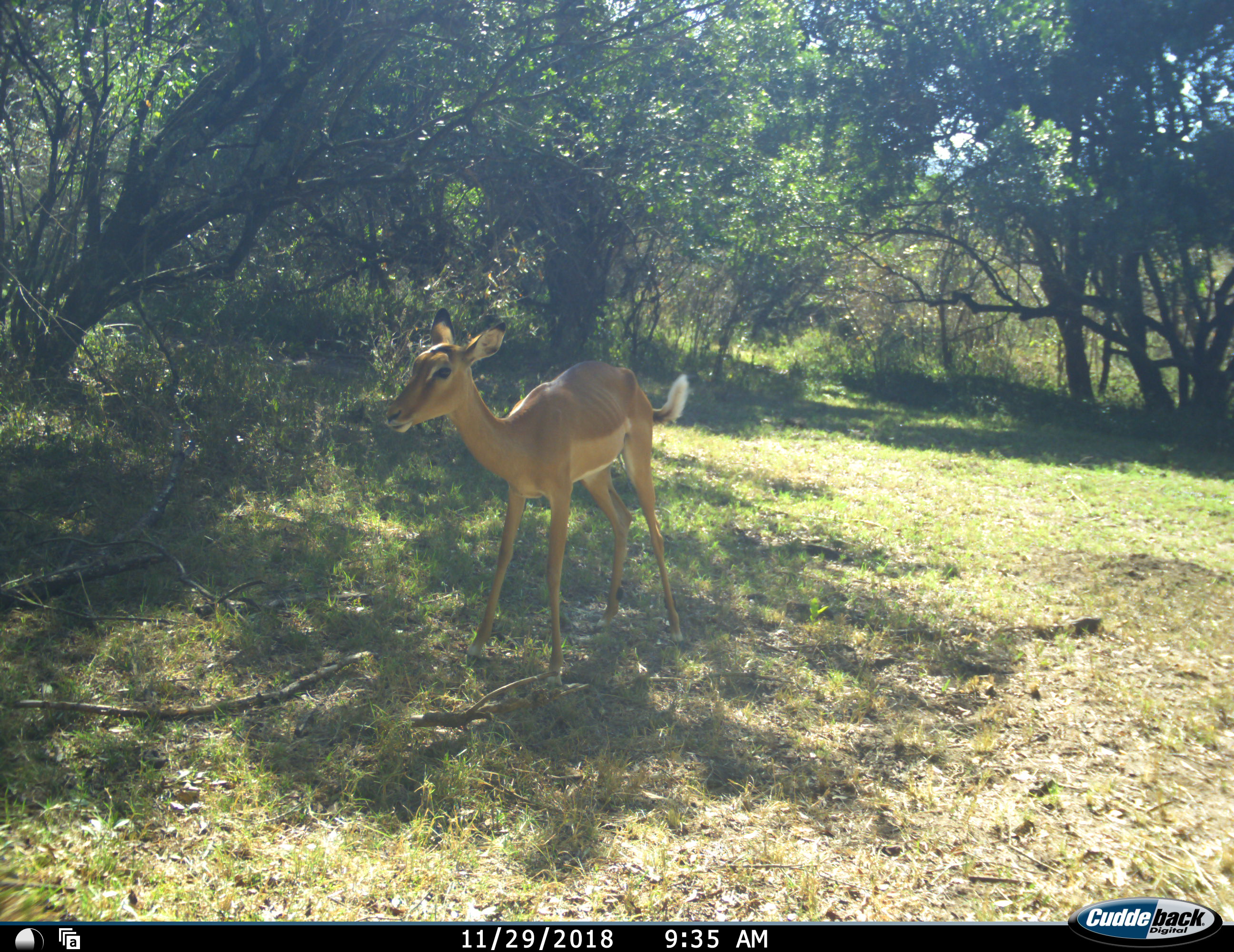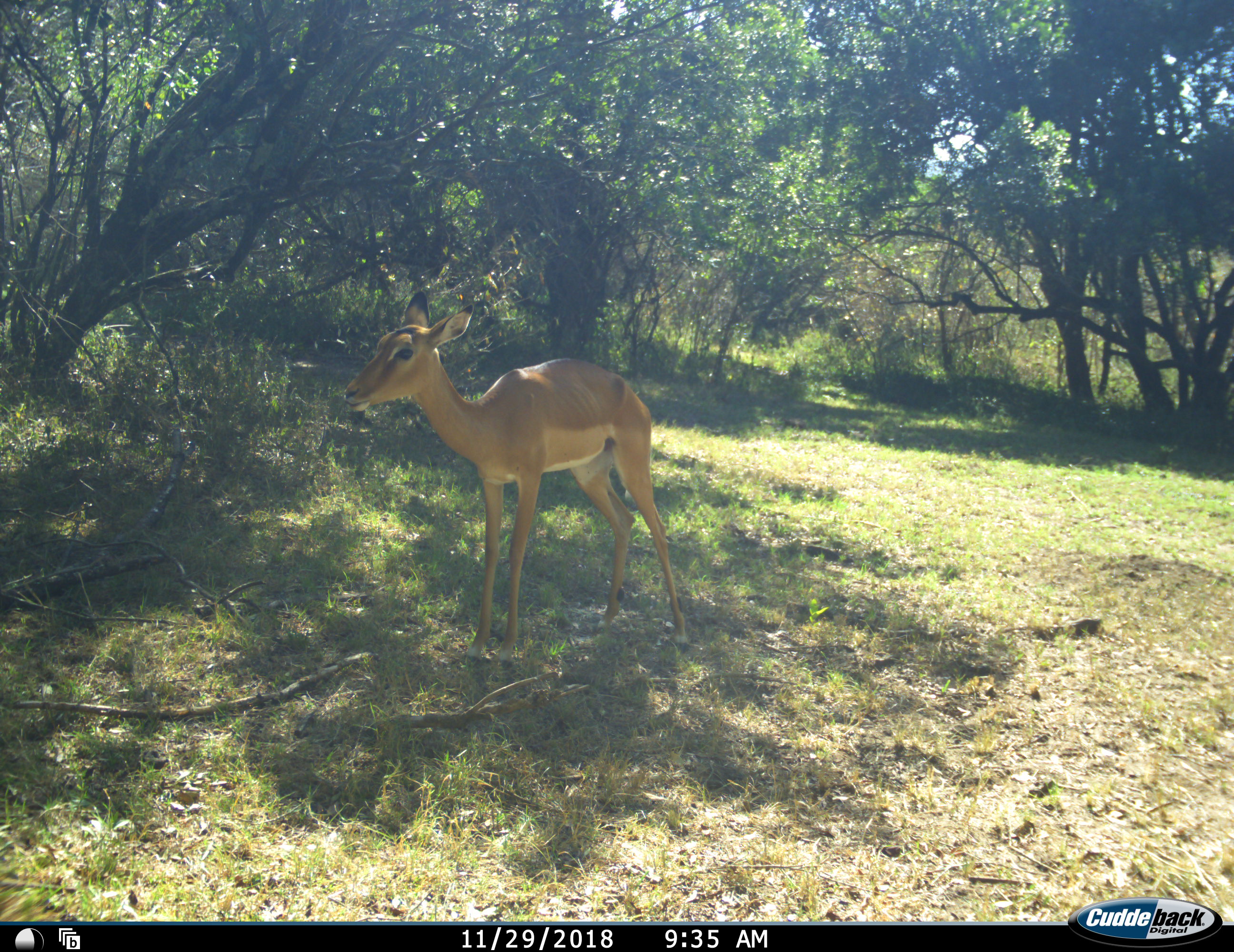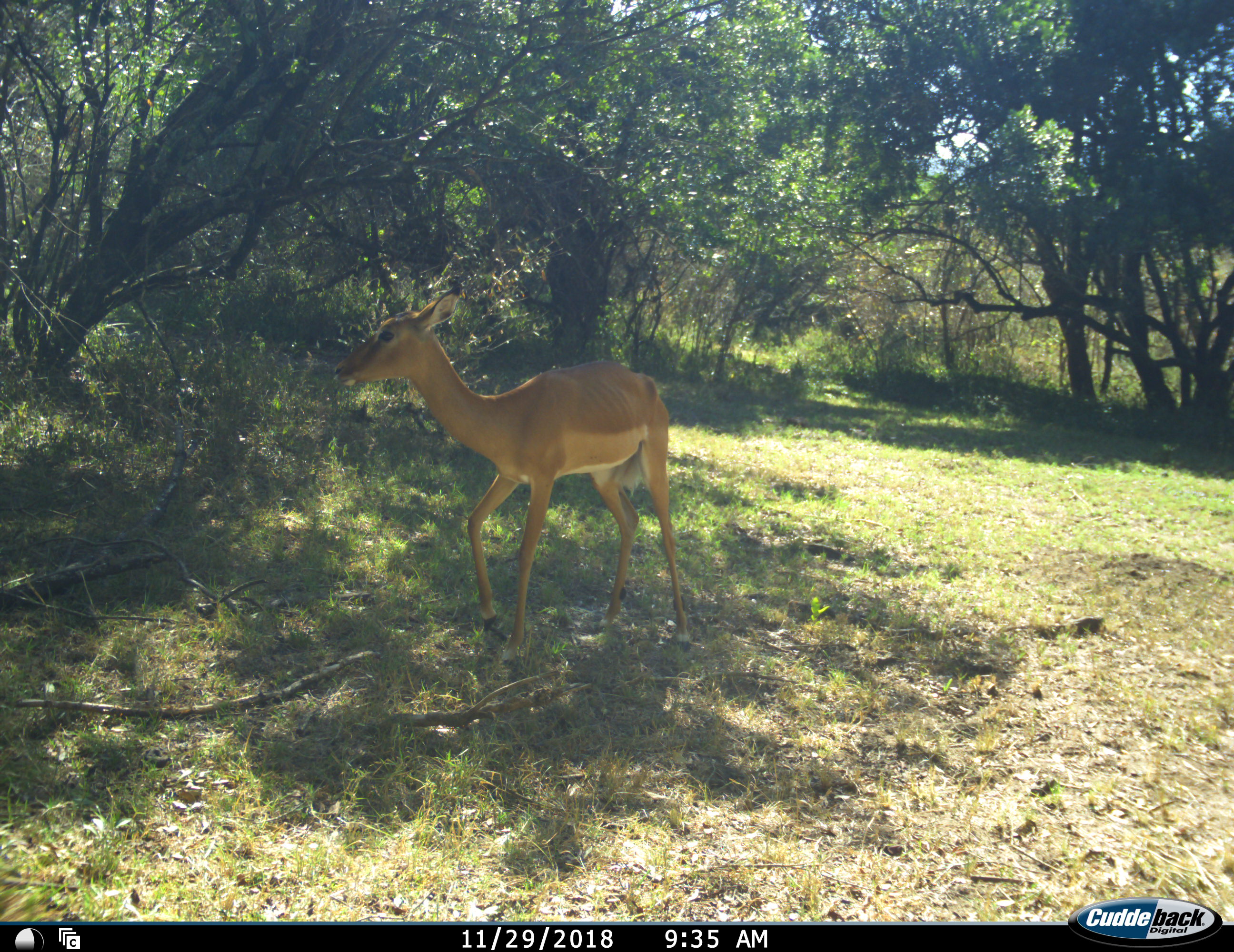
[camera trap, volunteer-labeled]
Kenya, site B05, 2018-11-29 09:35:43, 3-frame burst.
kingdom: Animalia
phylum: Chordata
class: Mammalia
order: Artiodactyla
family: Bovidae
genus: Aepyceros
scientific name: Aepyceros melampus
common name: impala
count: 1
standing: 100%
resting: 0%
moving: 0%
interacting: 0%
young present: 12%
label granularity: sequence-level